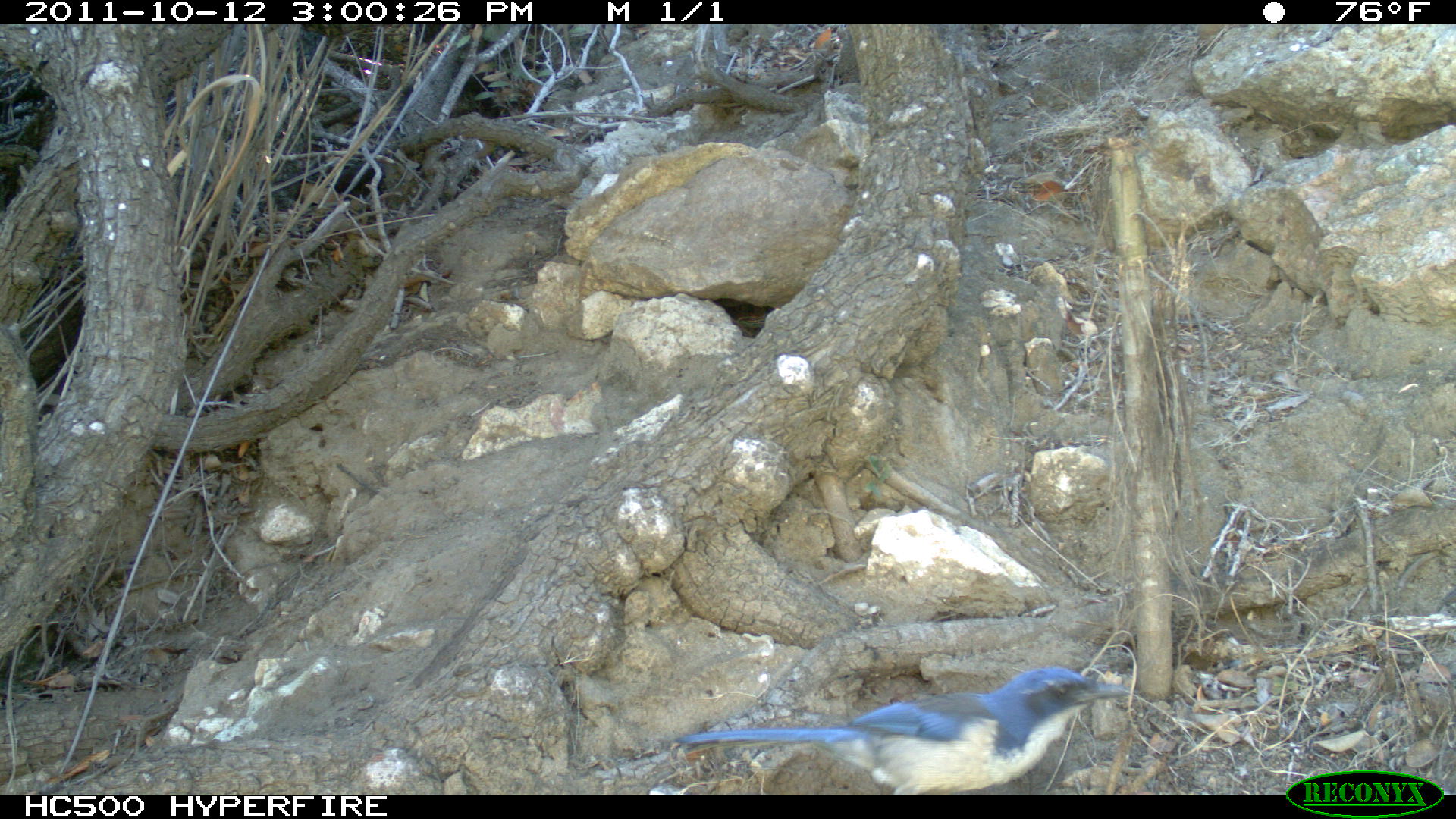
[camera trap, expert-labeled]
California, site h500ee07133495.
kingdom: Animalia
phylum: Chordata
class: Aves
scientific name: Aves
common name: bird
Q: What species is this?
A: Bird (Aves).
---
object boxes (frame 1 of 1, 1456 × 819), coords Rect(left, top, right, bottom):
bird: Rect(672, 664, 1131, 794)